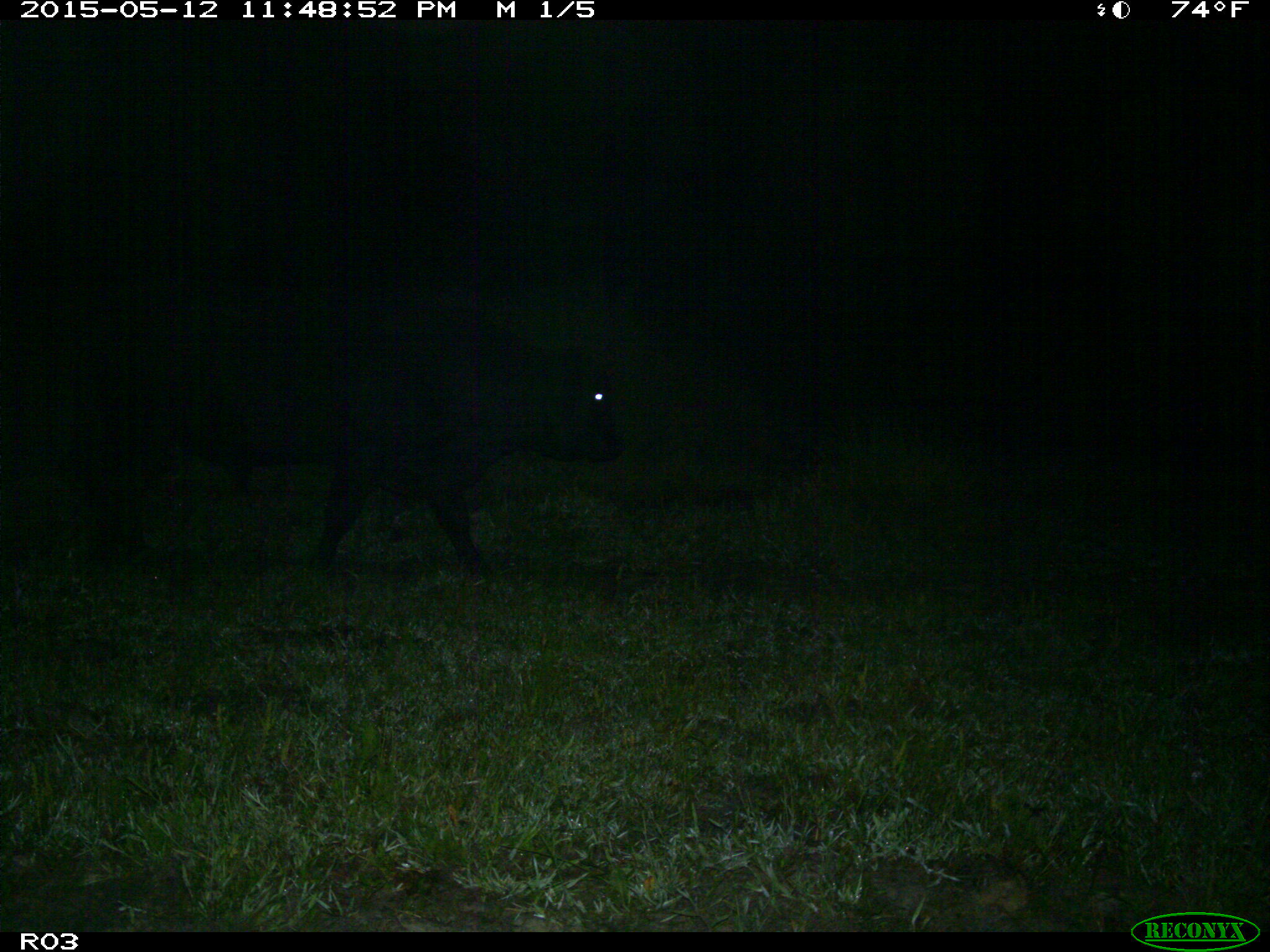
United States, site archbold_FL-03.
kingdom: Animalia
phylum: Chordata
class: Mammalia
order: Artiodactyla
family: Bovidae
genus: Bos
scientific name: Bos taurus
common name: domestic cow